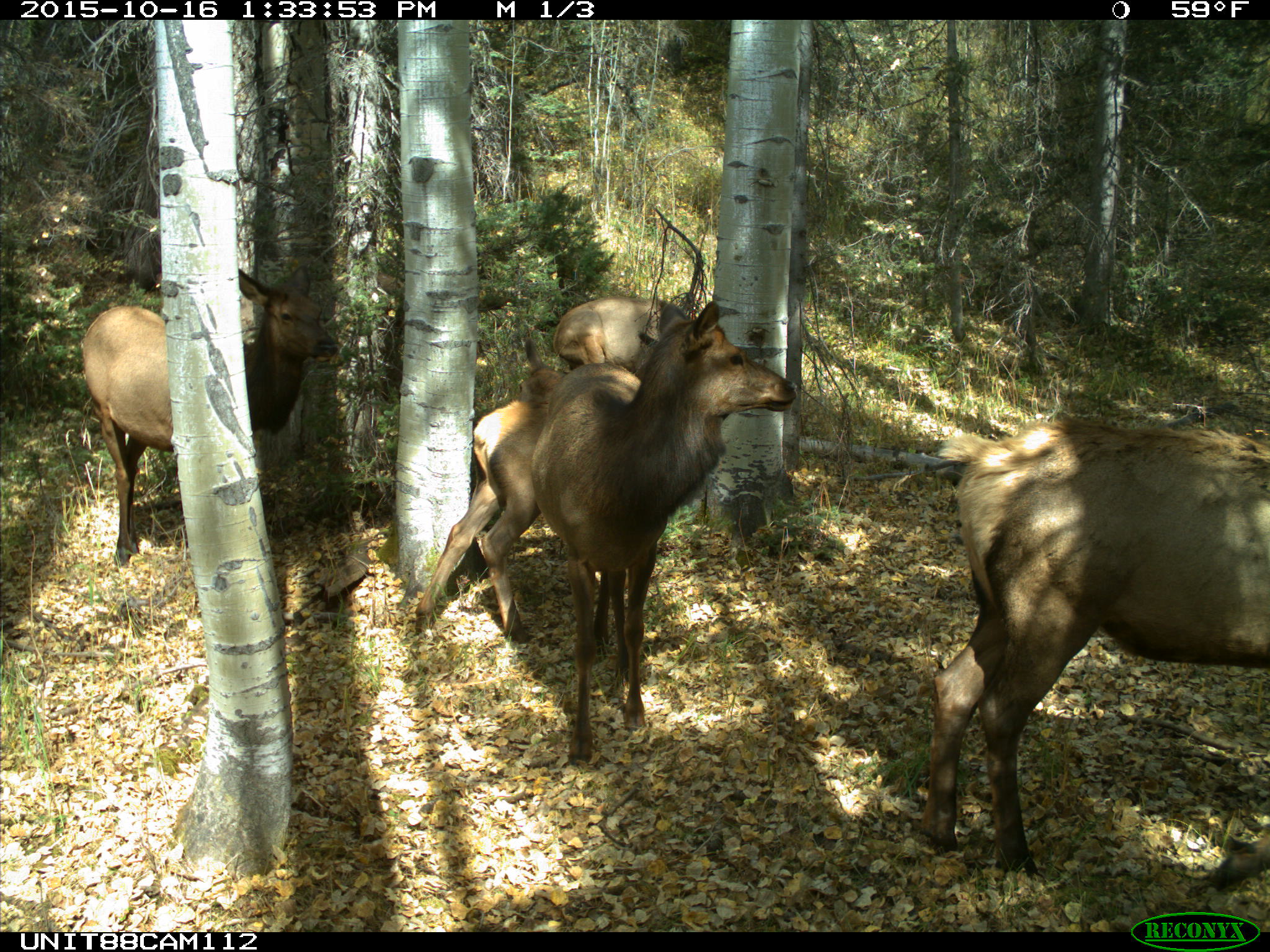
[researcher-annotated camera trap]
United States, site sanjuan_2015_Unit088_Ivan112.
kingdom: Animalia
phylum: Chordata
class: Mammalia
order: Artiodactyla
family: Cervidae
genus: Cervus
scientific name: Cervus elaphus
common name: red deer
Cervus elaphus (red deer).